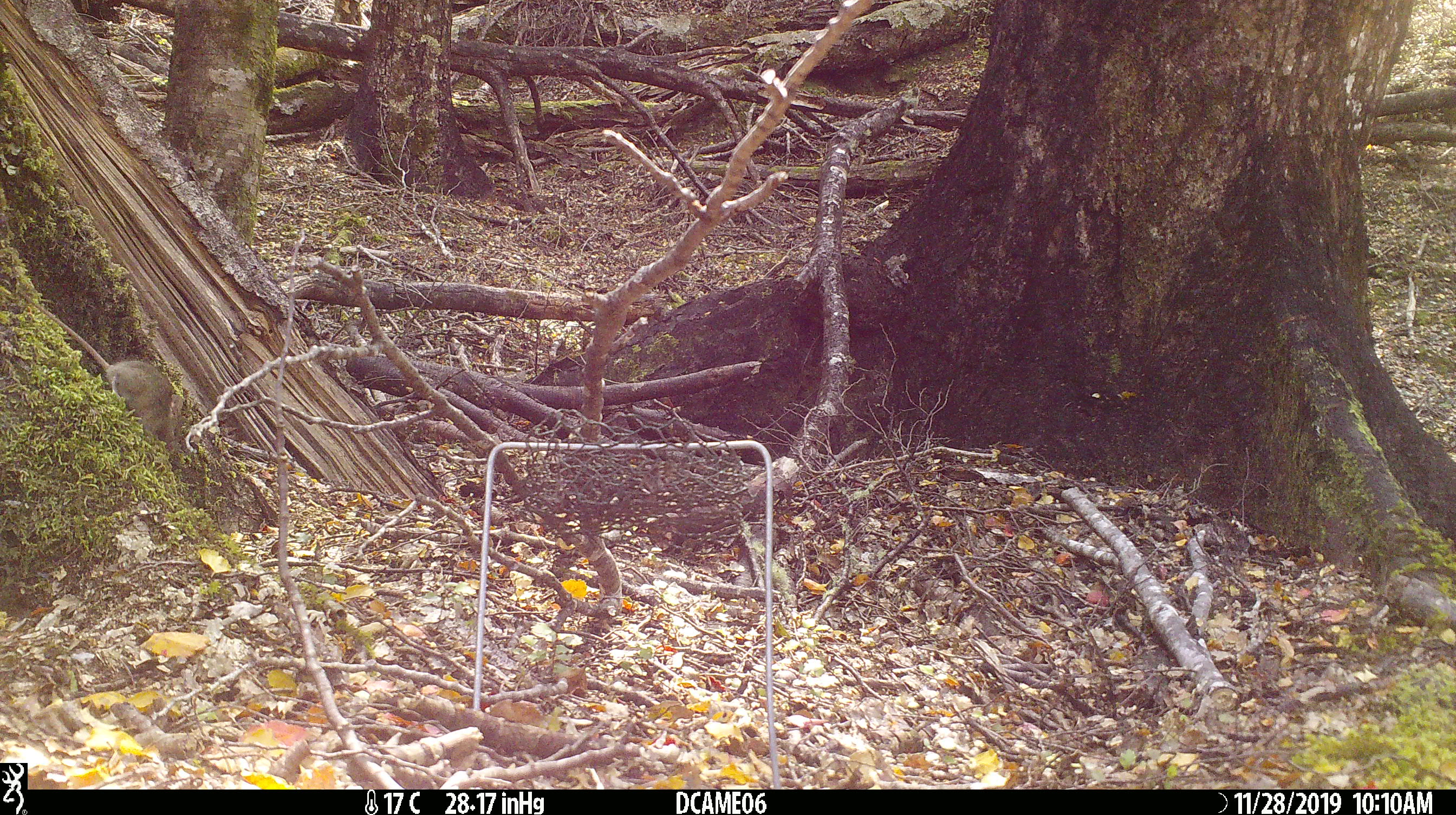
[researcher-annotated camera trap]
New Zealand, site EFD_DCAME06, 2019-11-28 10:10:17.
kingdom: Animalia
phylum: Chordata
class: Mammalia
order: Rodentia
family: Muridae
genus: Mus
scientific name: Mus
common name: mouse